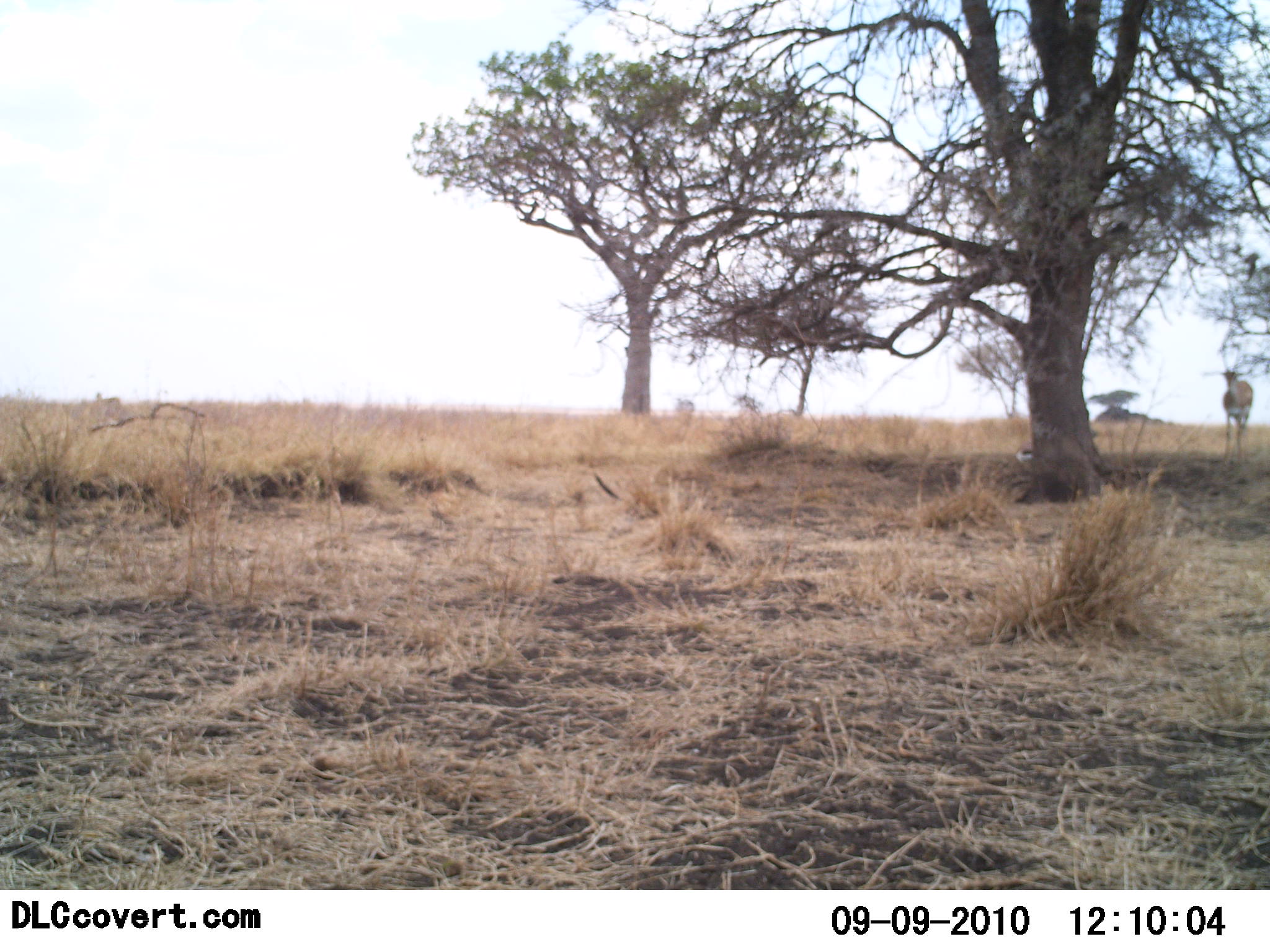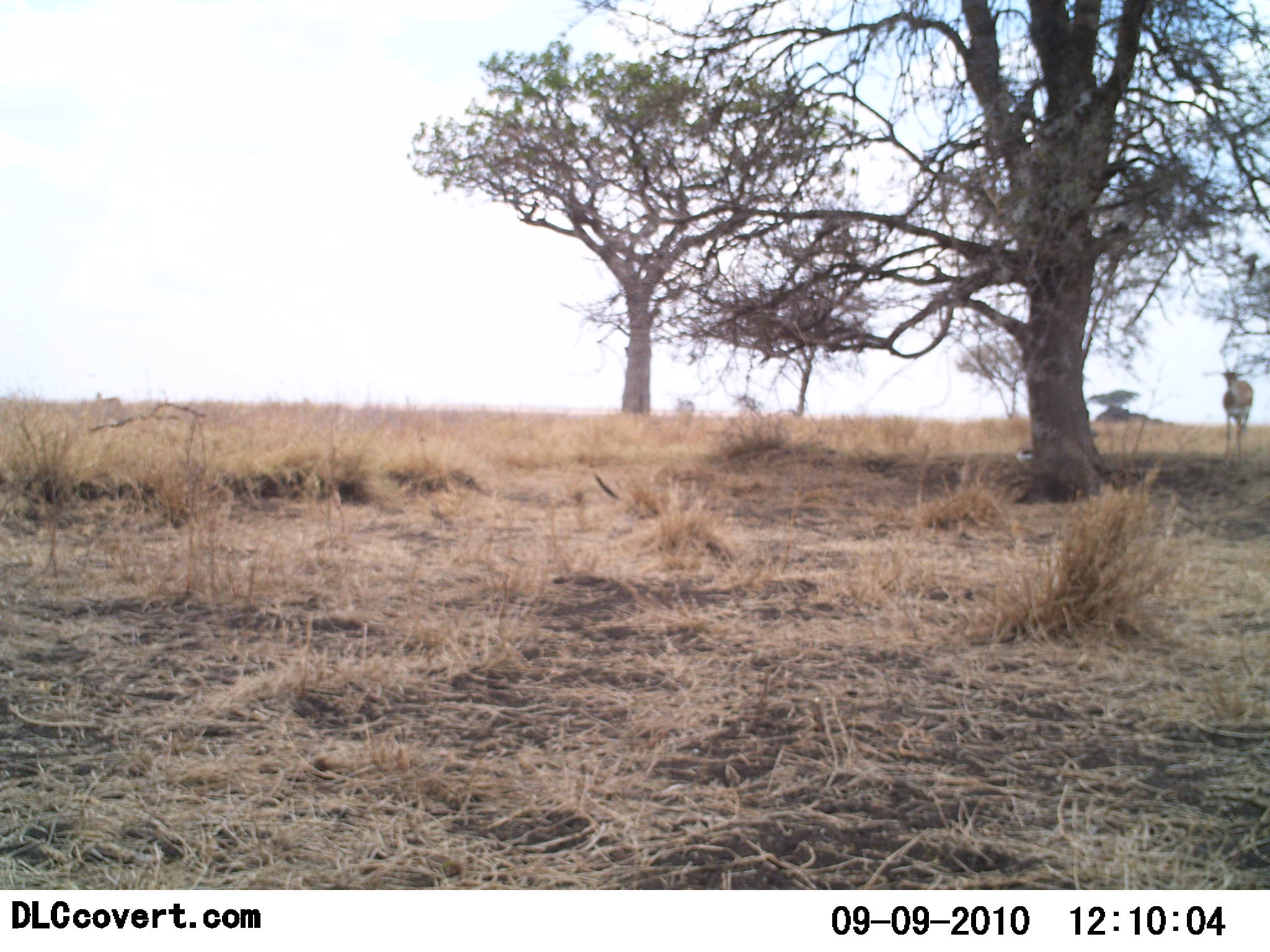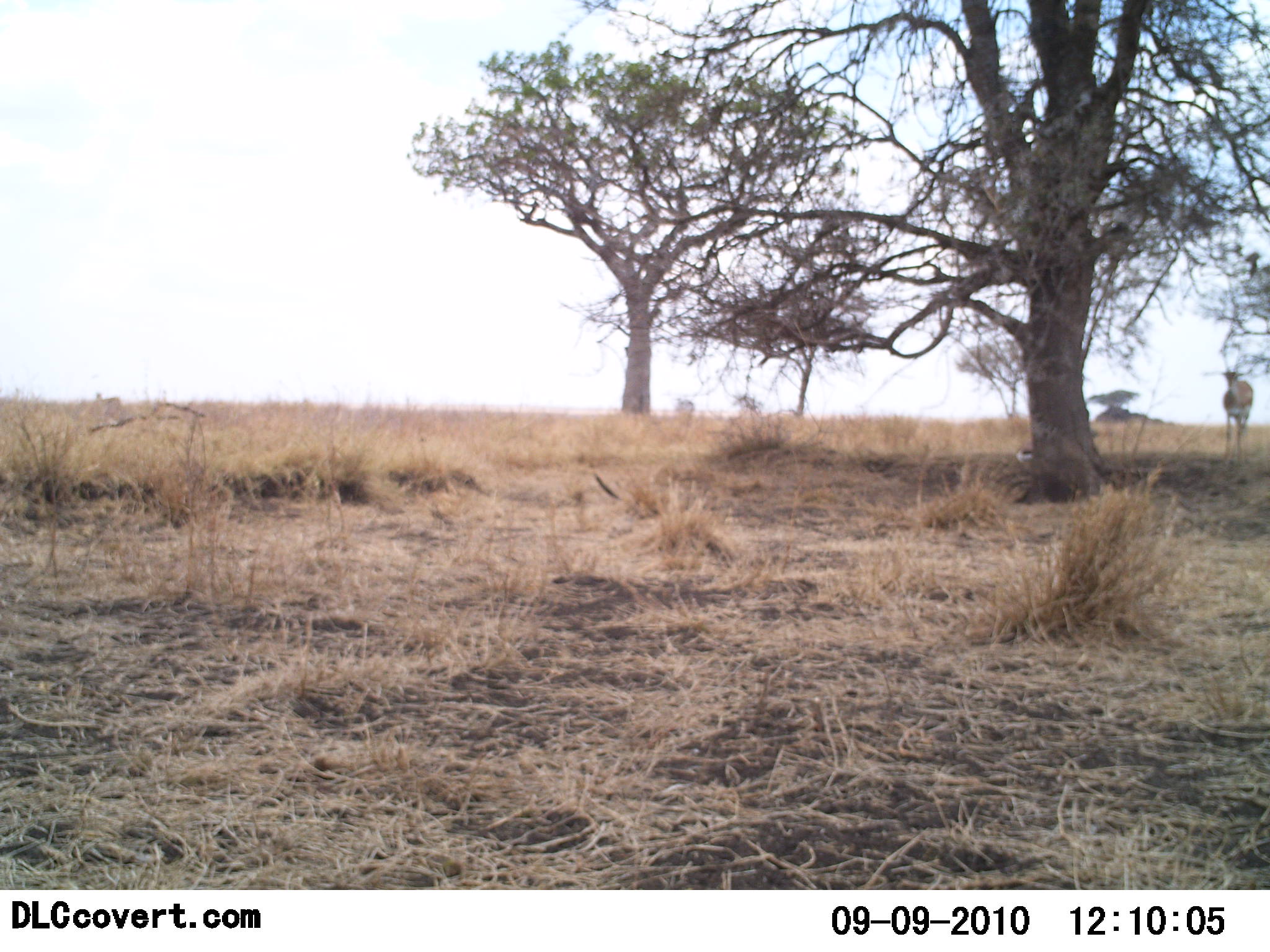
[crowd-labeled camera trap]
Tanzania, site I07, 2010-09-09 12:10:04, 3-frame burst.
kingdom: Animalia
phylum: Chordata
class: Mammalia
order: Artiodactyla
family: Bovidae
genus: Nanger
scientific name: Nanger granti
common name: grant's gazelle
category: gazellegrants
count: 1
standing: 88%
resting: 12%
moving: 0%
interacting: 0%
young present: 0%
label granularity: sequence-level